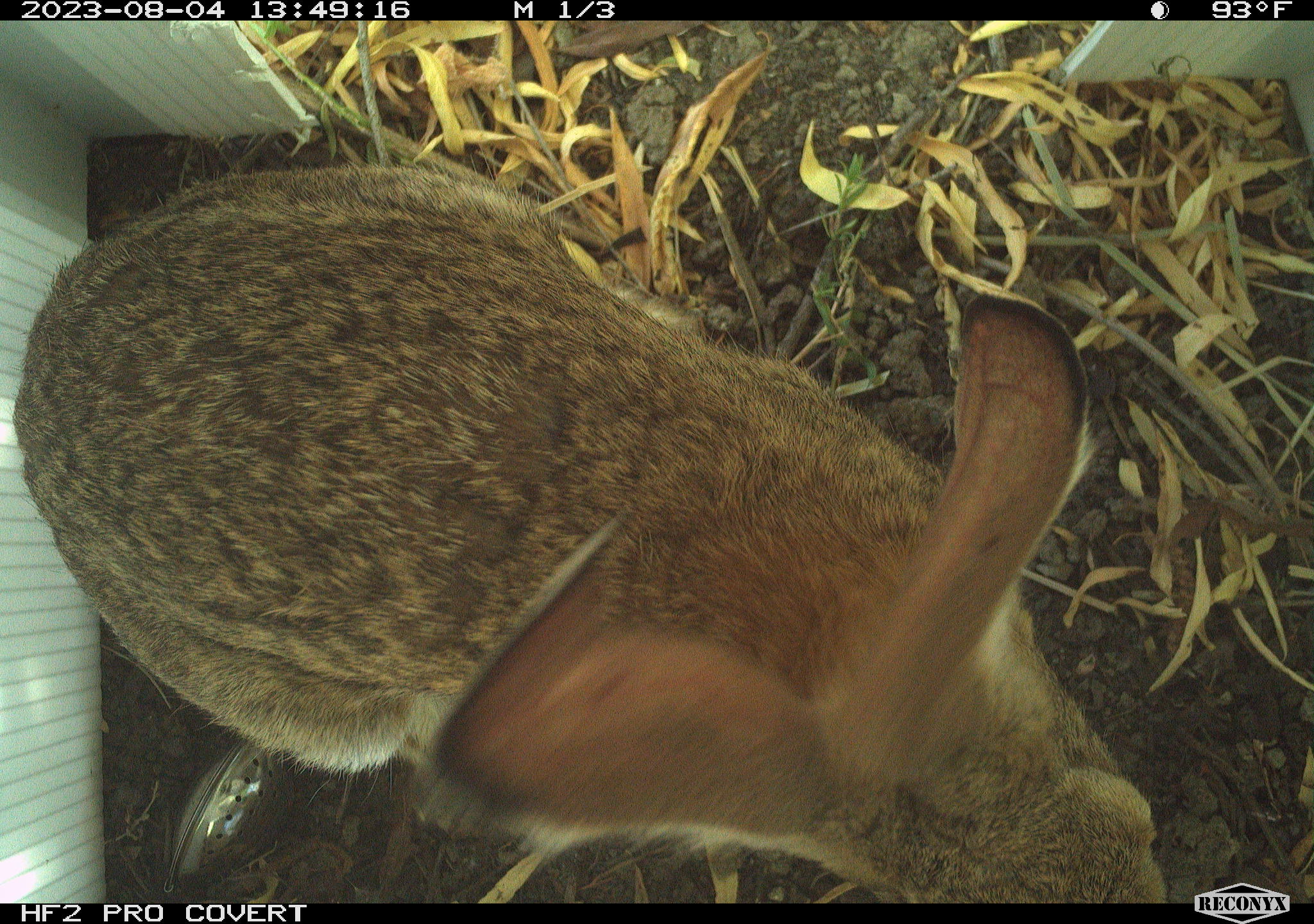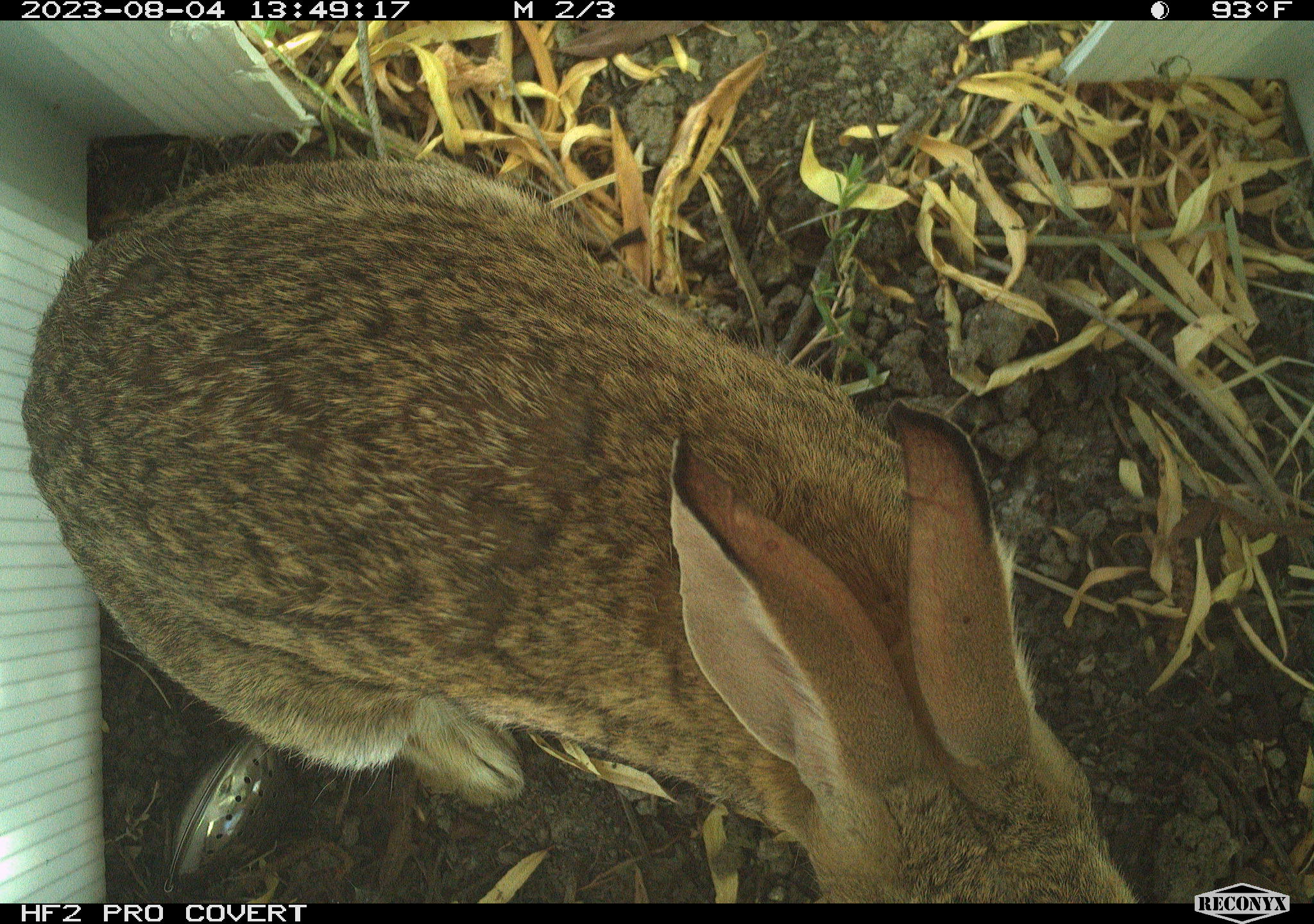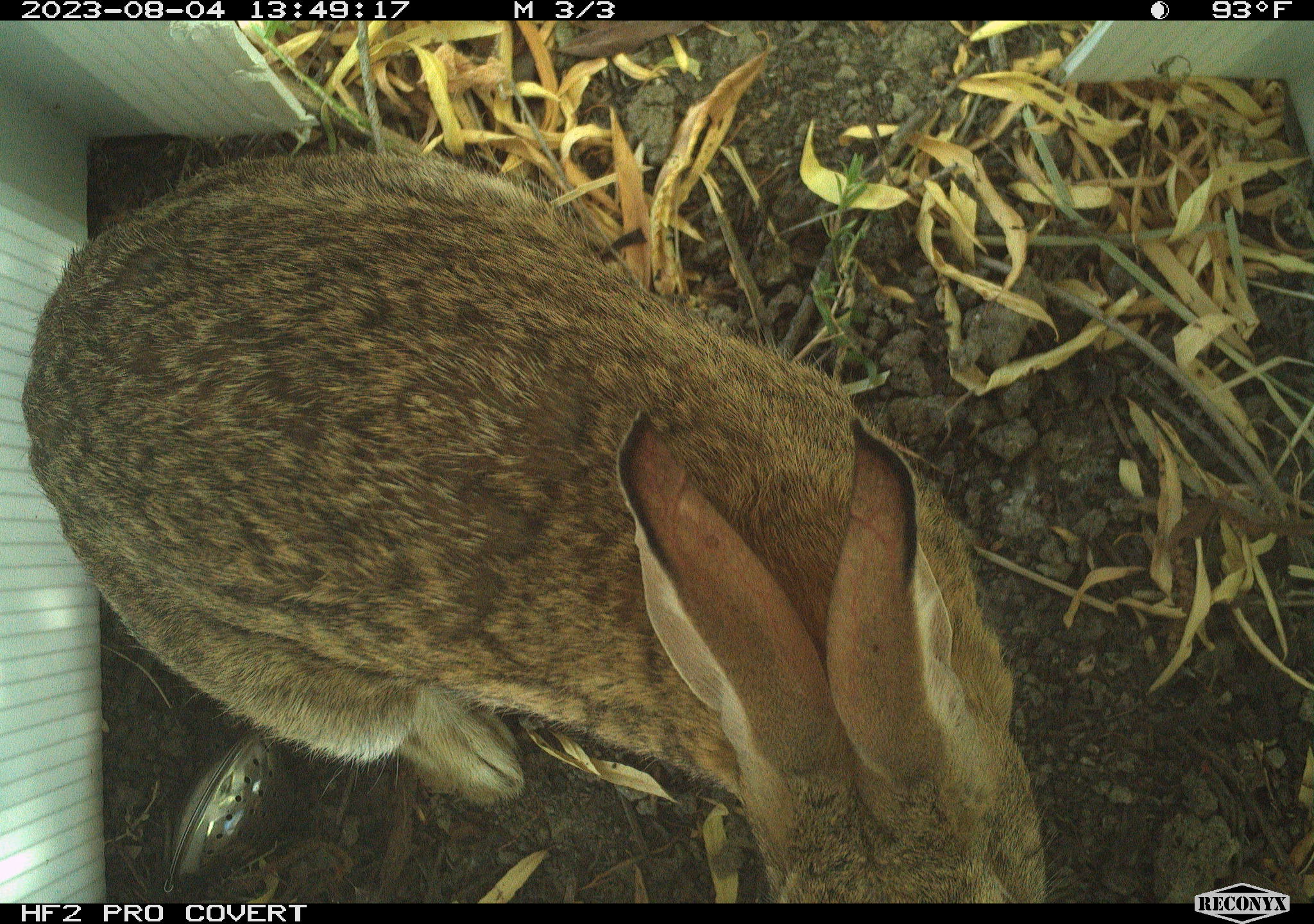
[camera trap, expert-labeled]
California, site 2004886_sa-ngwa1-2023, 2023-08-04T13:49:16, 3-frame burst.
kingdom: Animalia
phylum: Chordata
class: Mammalia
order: Lagomorpha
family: Leporidae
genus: Sylvilagus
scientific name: Sylvilagus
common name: cottontail rabbits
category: sylvilagus species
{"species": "sylvilagus species (cottontail rabbits) (Sylvilagus)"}